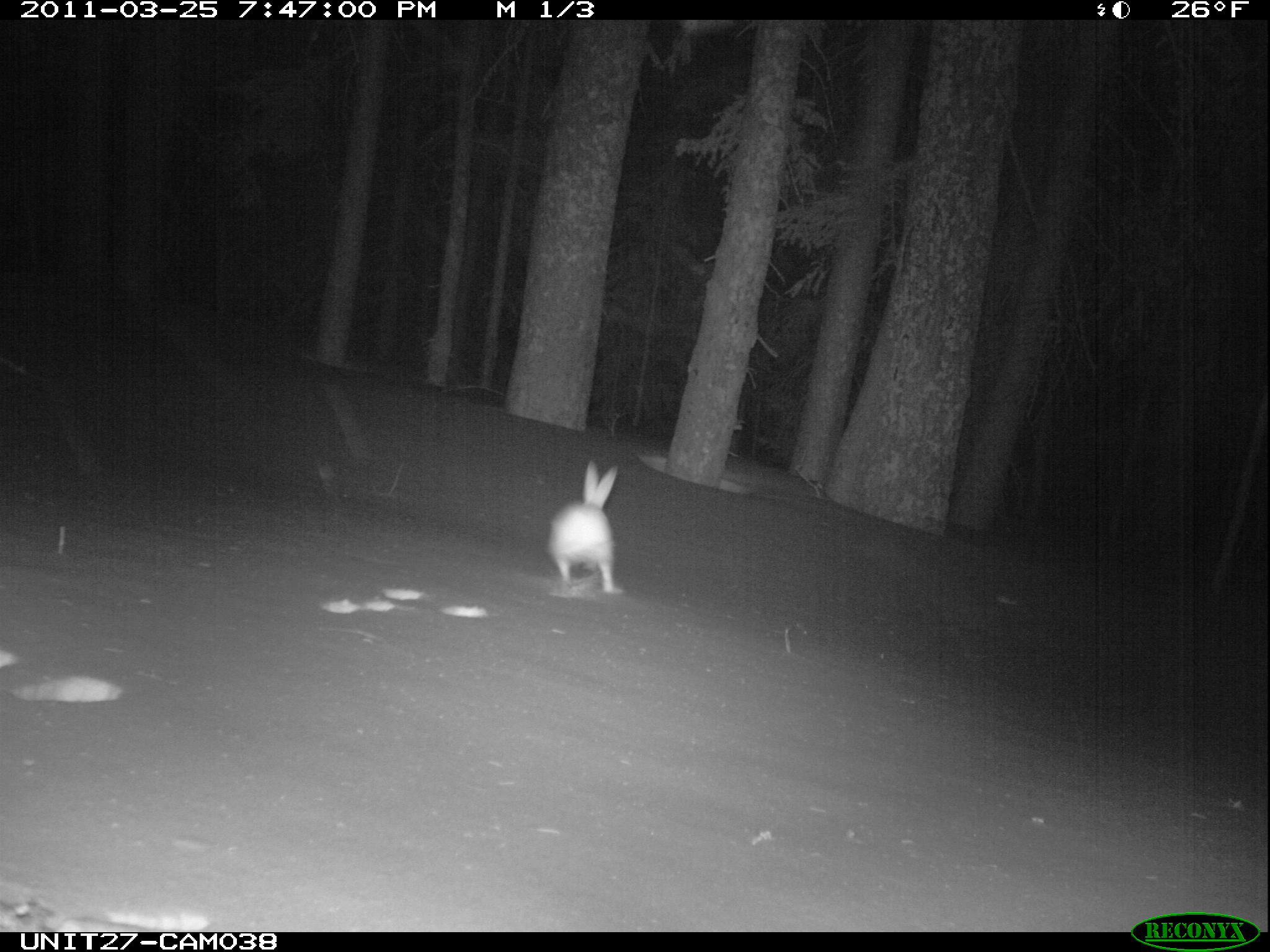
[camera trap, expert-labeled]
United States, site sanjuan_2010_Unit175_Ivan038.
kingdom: Animalia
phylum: Chordata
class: Mammalia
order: Lagomorpha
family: Leporidae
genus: Lepus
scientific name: Lepus americanus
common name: snowshoe hare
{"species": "Lepus americanus (snowshoe hare)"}